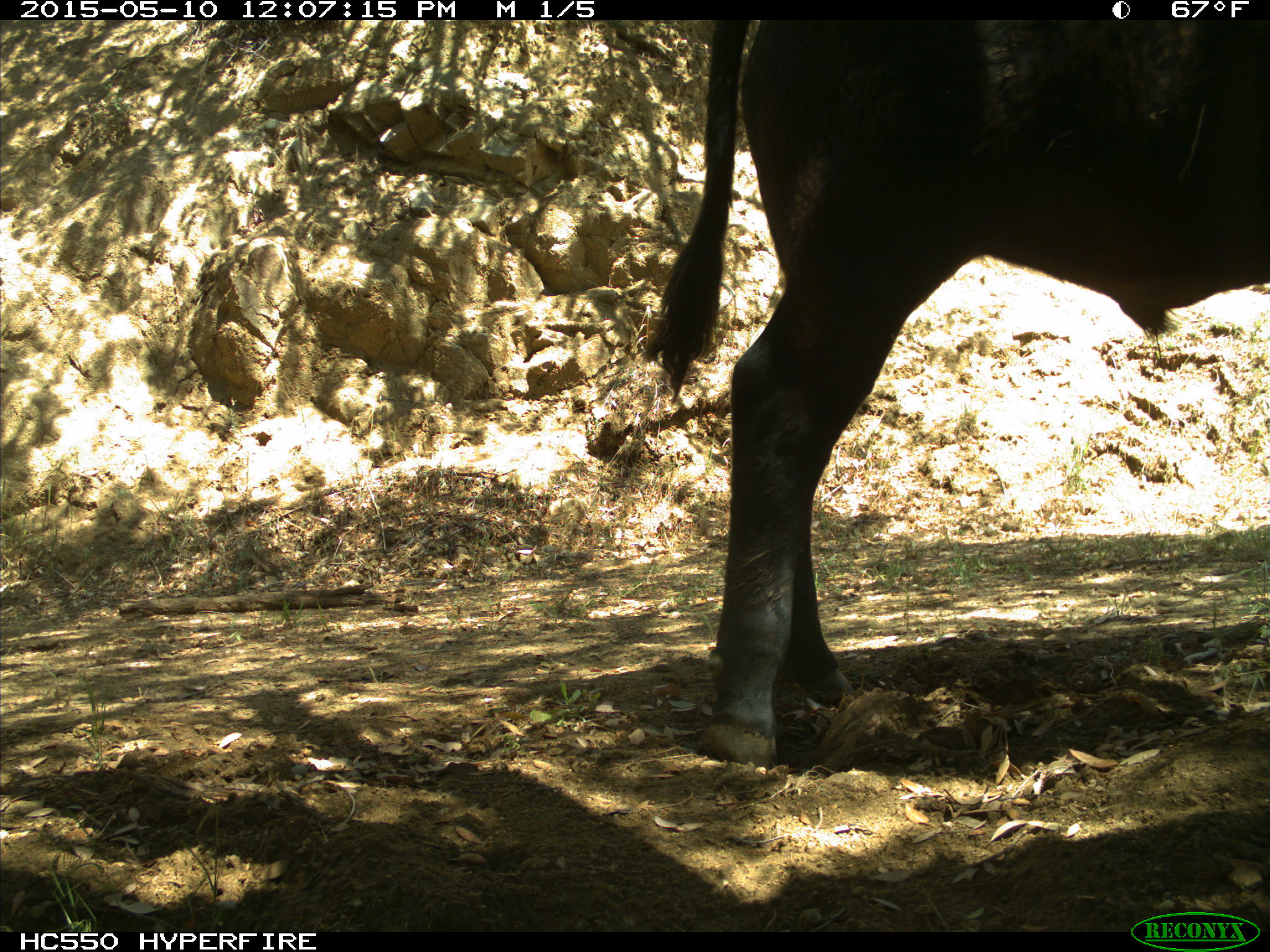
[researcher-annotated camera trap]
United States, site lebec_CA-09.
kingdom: Animalia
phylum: Chordata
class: Mammalia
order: Artiodactyla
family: Bovidae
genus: Bos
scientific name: Bos taurus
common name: domestic cow